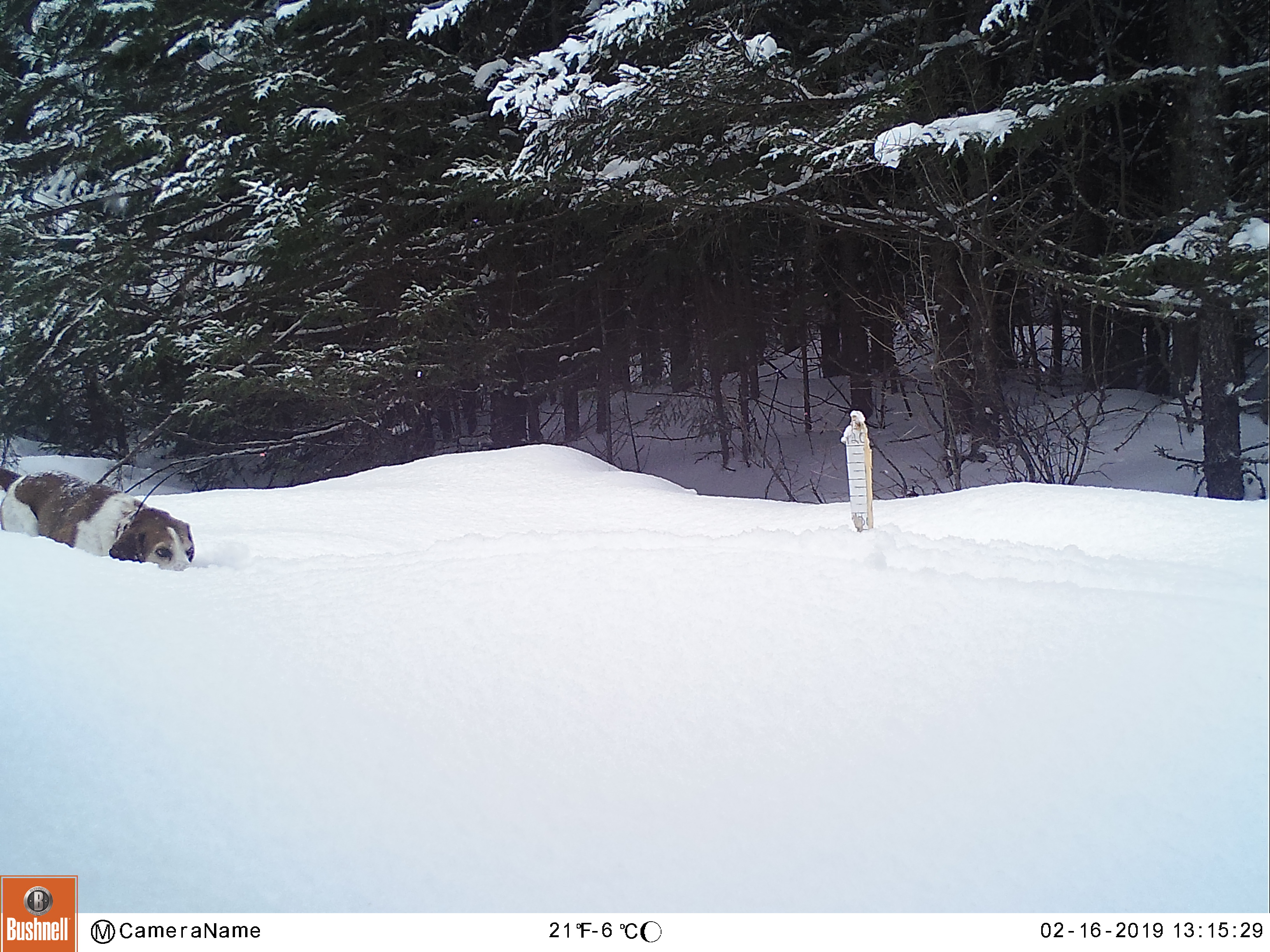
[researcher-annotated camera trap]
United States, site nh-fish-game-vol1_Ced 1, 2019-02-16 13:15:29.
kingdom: Animalia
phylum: Chordata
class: Mammalia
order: Carnivora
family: Canidae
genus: Canis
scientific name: Canis familiaris familiaris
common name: domestic dog